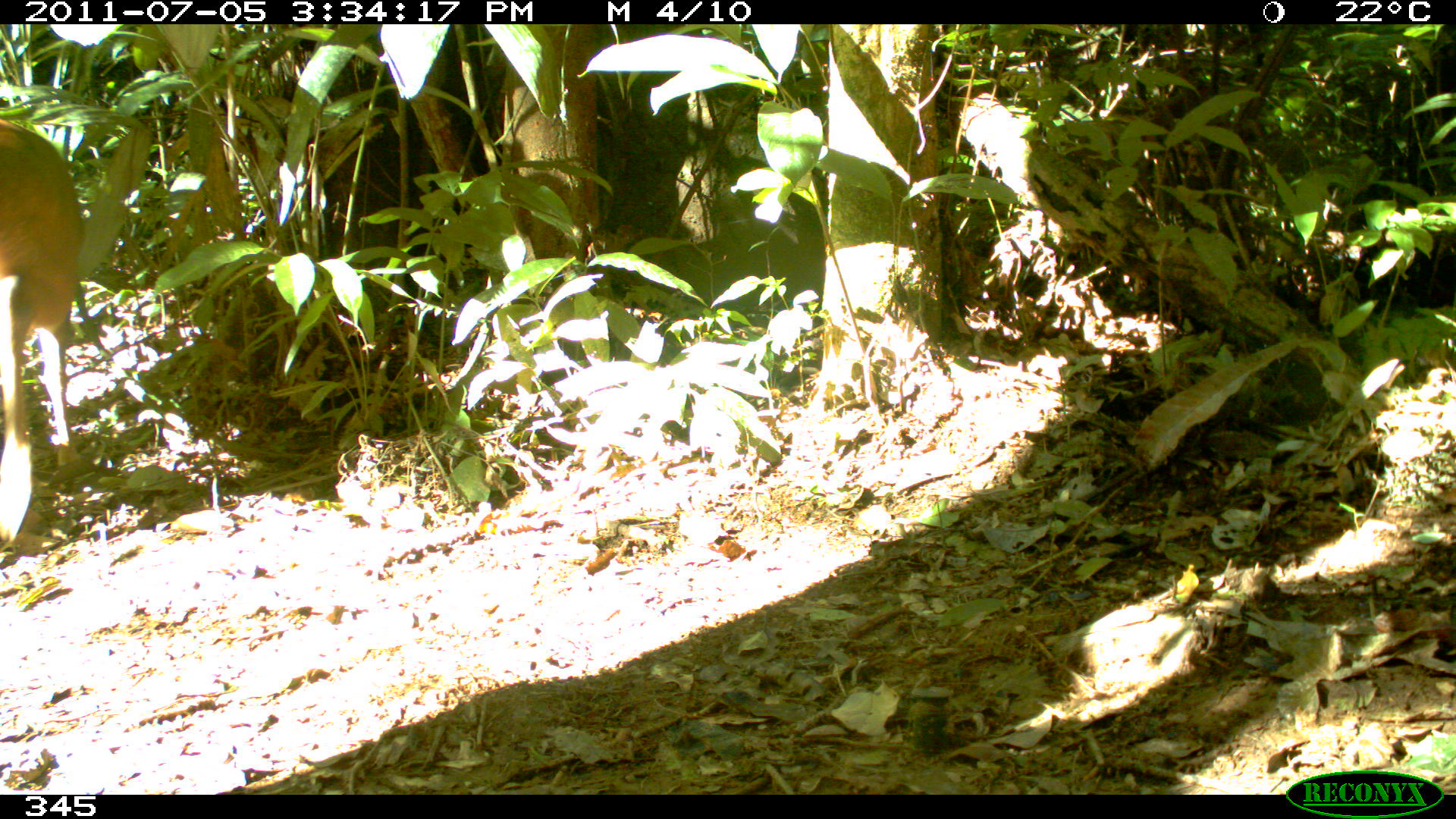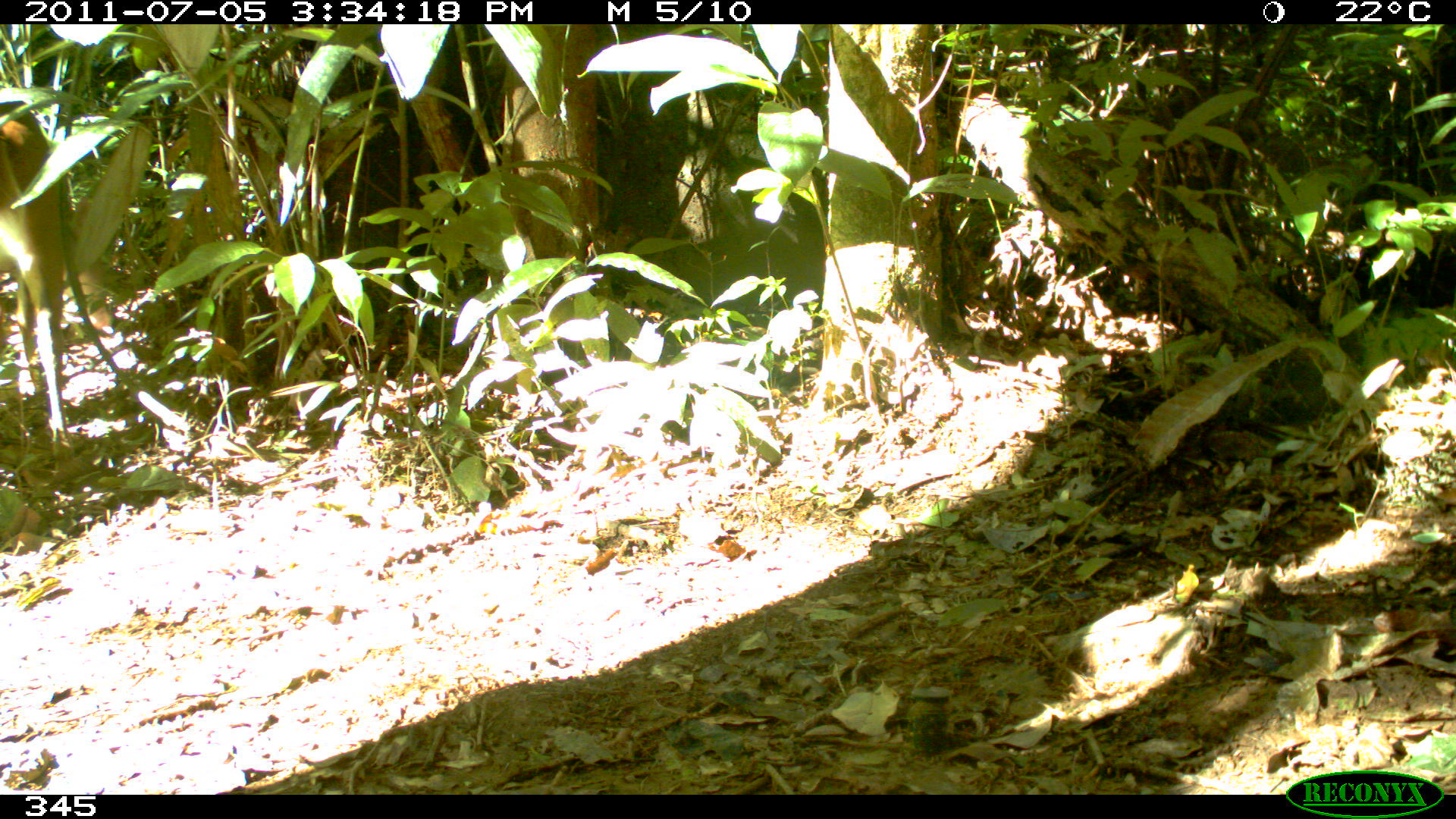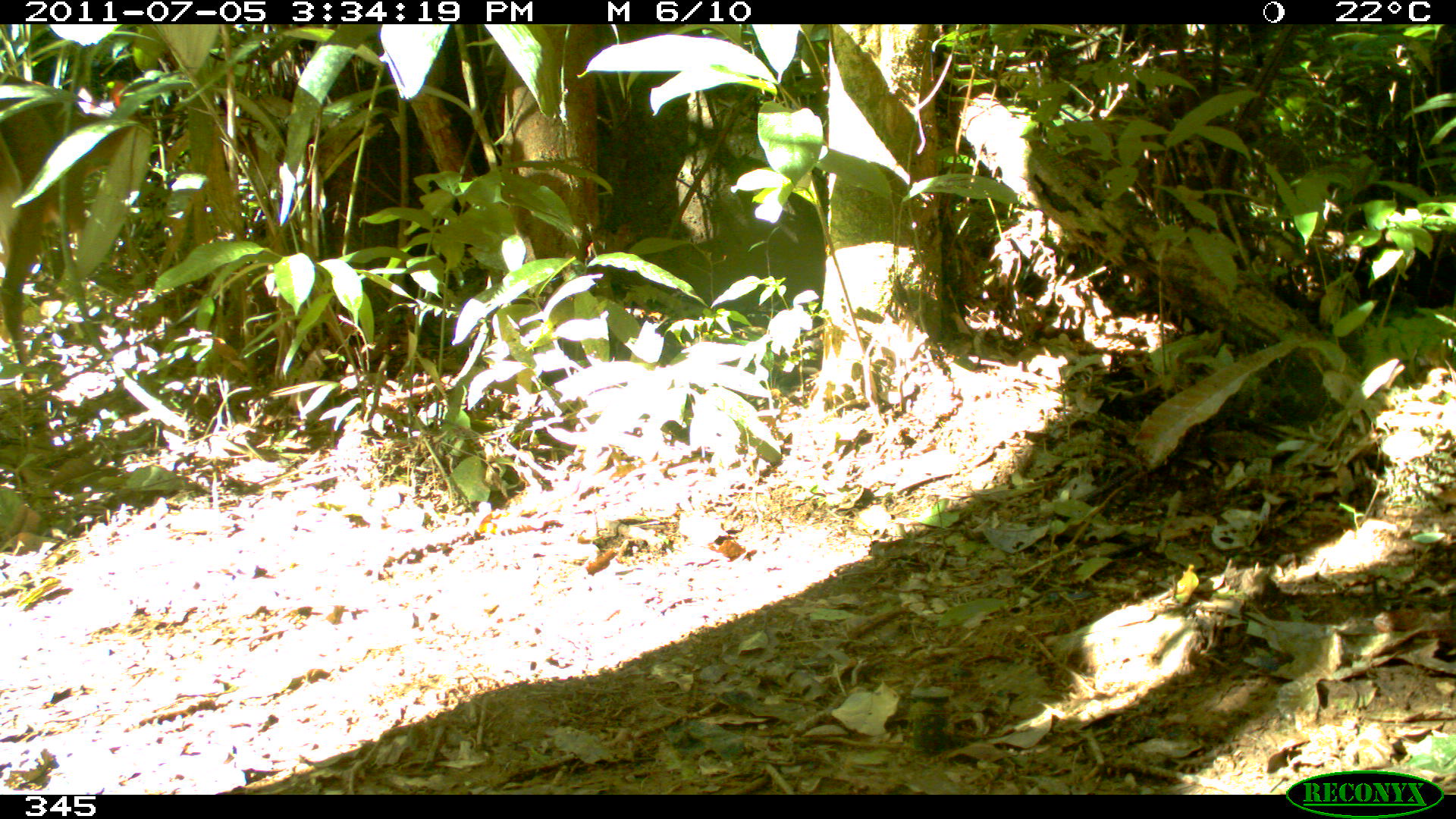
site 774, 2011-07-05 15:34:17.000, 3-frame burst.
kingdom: Animalia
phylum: Chordata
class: Mammalia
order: Artiodactyla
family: Cervidae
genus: Mazama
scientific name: Mazama americana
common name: red brocket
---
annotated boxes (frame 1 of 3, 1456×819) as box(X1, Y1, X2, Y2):
mazama americana: box(0, 119, 86, 542)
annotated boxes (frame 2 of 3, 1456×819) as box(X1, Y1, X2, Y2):
mazama americana: box(0, 102, 118, 459)